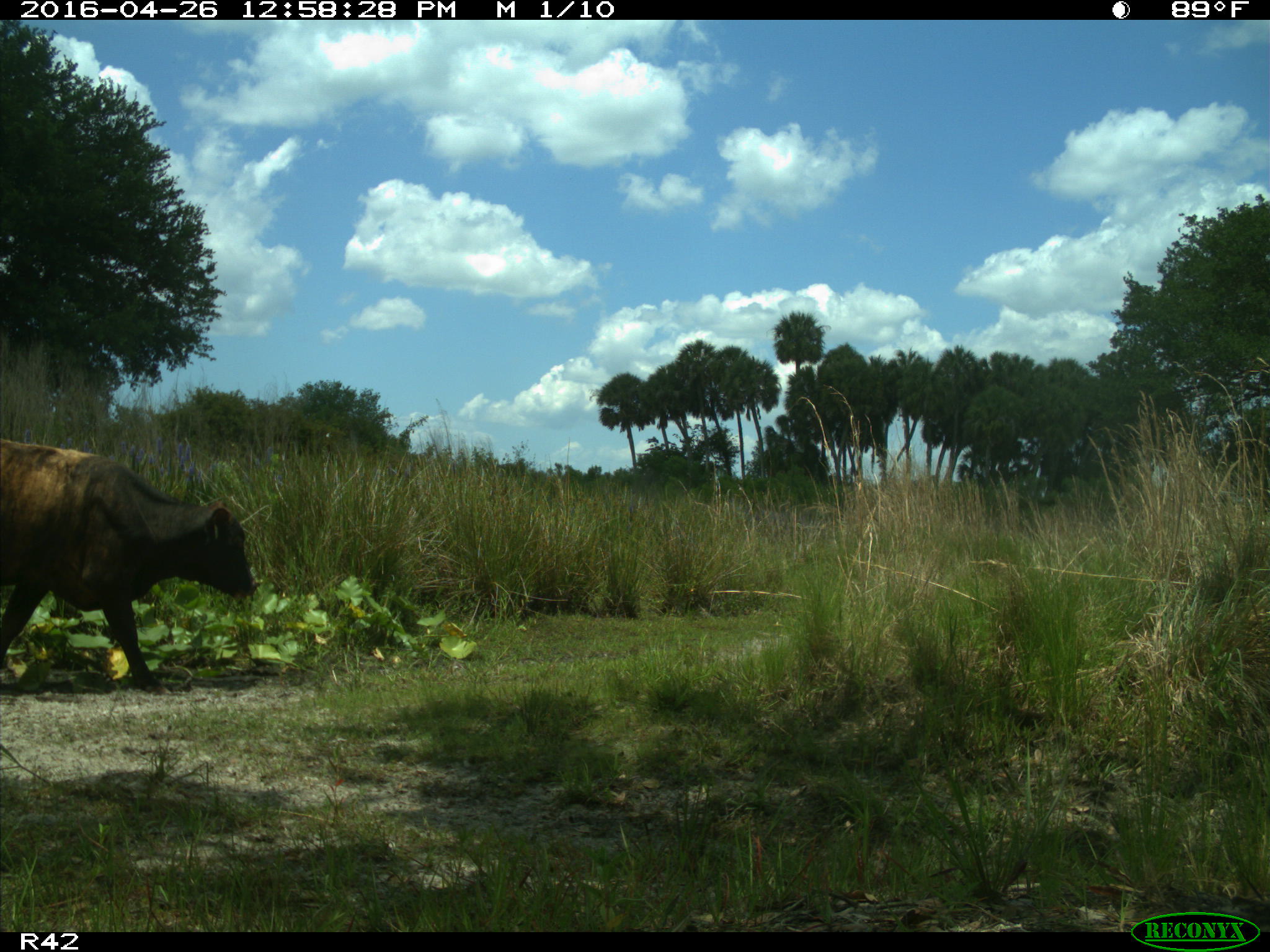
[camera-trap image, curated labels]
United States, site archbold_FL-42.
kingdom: Animalia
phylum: Chordata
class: Mammalia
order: Artiodactyla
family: Bovidae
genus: Bos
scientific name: Bos taurus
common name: domestic cow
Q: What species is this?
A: Bos taurus (domestic cow).